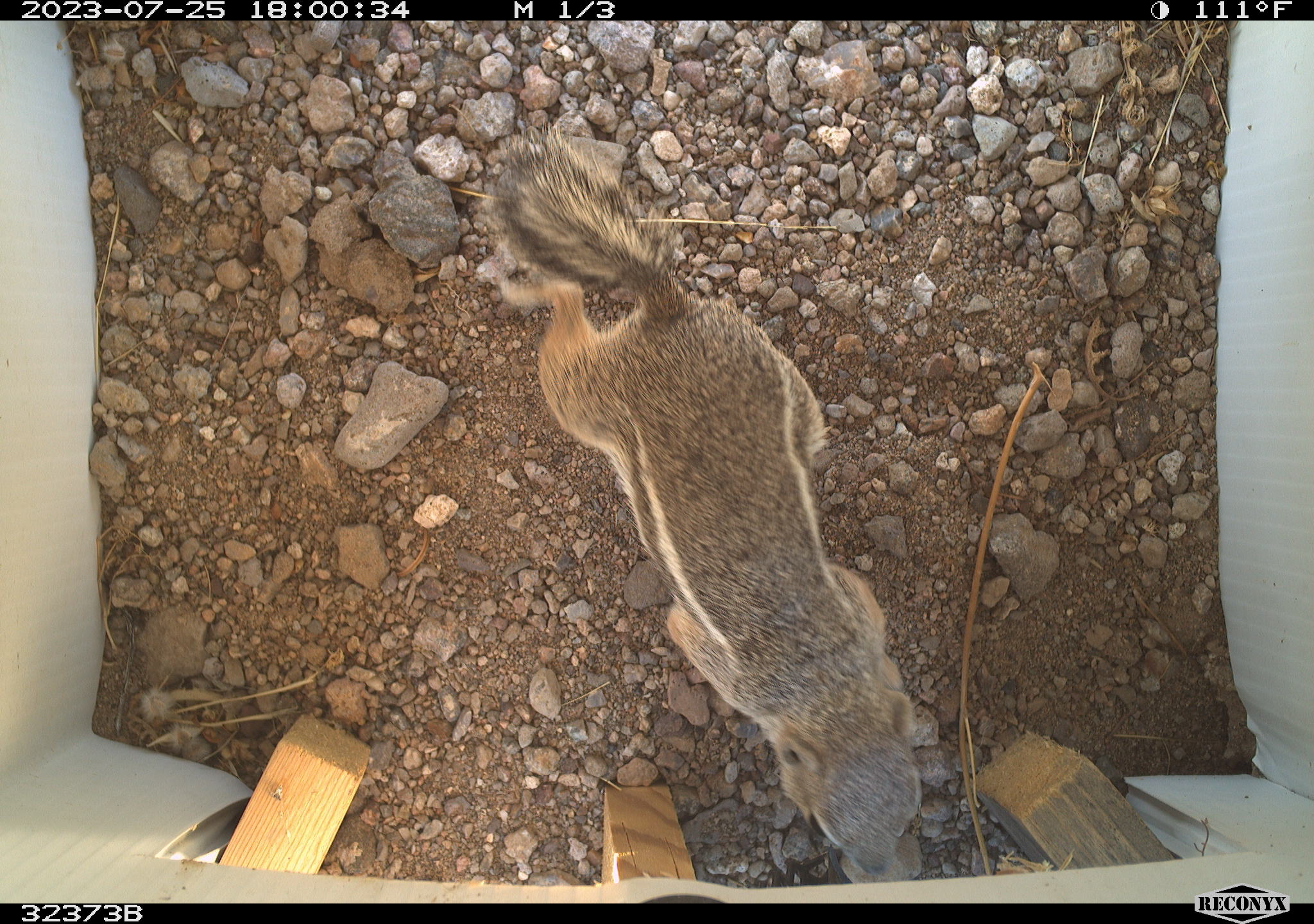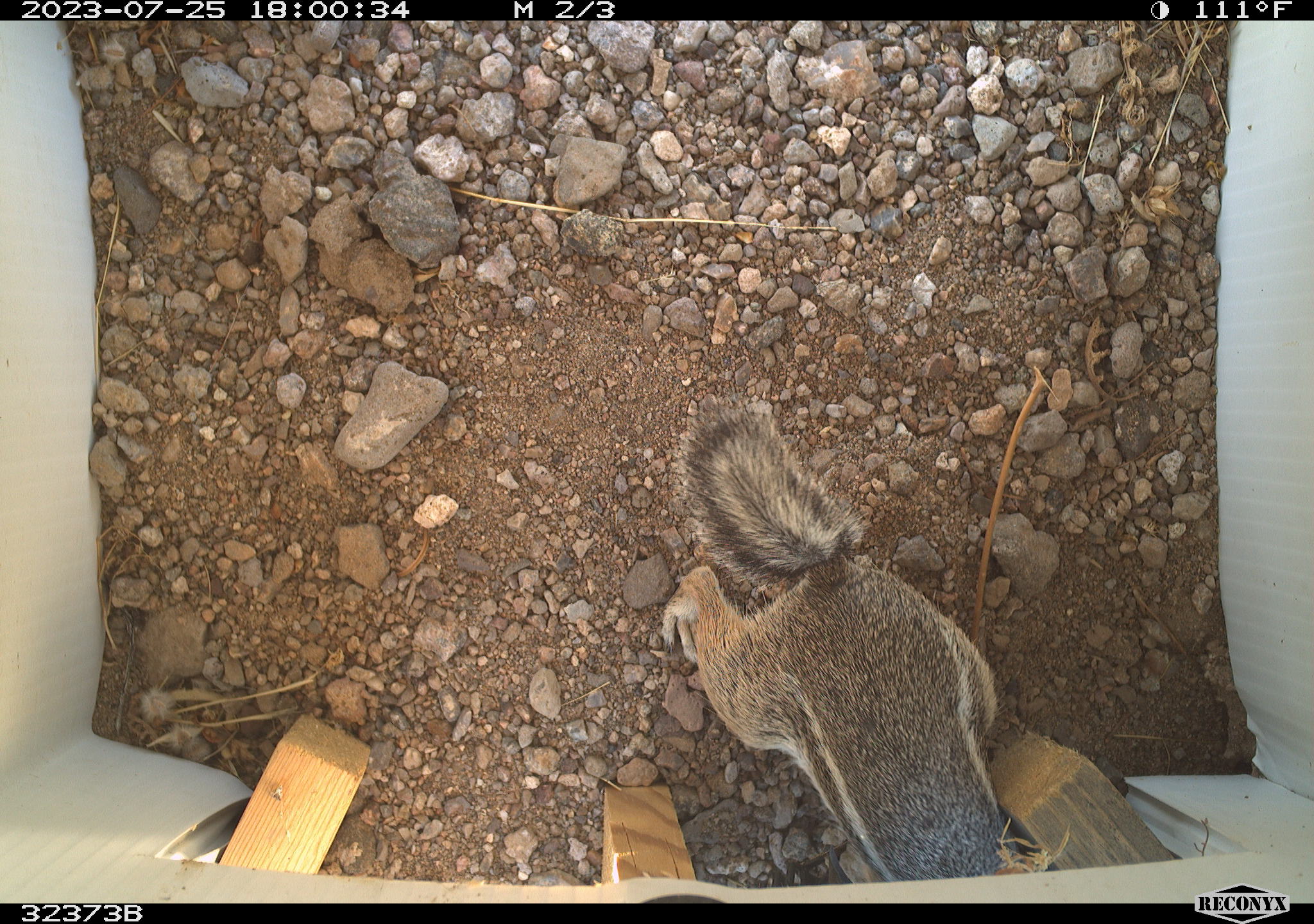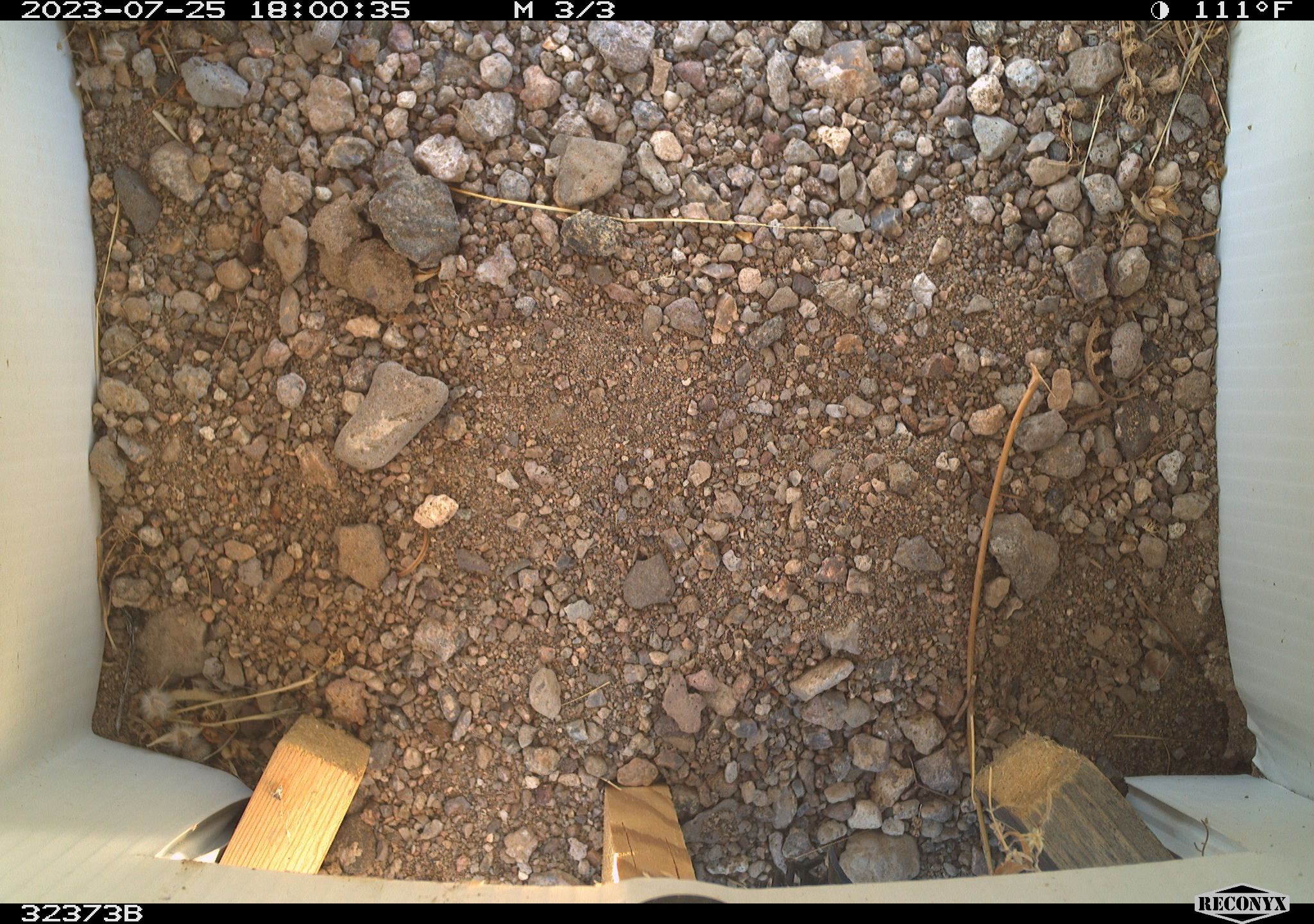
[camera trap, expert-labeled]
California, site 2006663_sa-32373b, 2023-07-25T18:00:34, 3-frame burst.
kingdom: Animalia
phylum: Chordata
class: Mammalia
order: Rodentia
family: Sciuridae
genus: Ammospermophilus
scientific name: Ammospermophilus leucurus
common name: white-tailed antelope squirrel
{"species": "white-tailed antelope squirrel (Ammospermophilus leucurus)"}